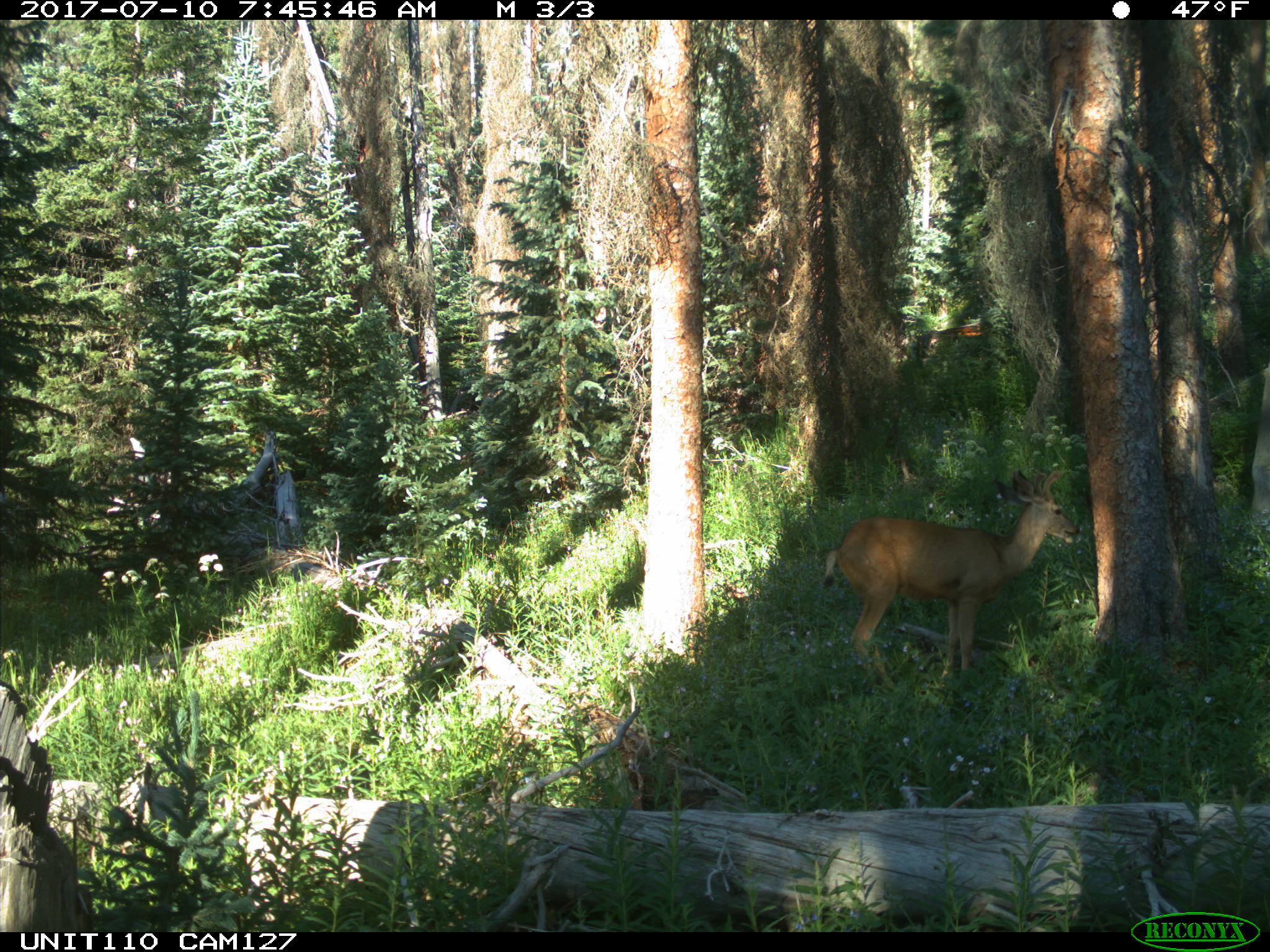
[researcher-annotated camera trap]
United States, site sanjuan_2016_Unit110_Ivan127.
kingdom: Animalia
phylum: Chordata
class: Mammalia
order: Artiodactyla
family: Cervidae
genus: Odocoileus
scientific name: Odocoileus hemionus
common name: mule deer